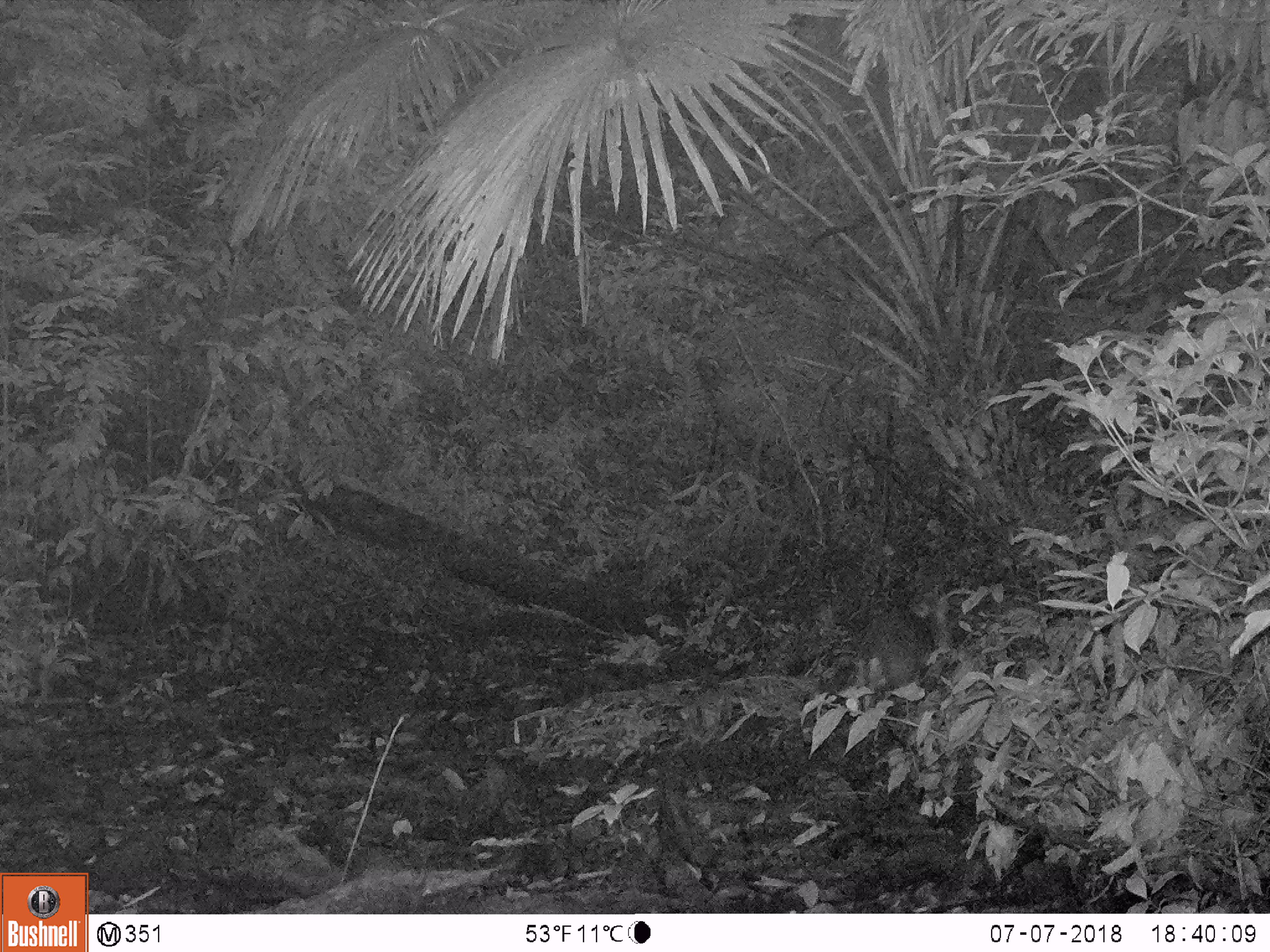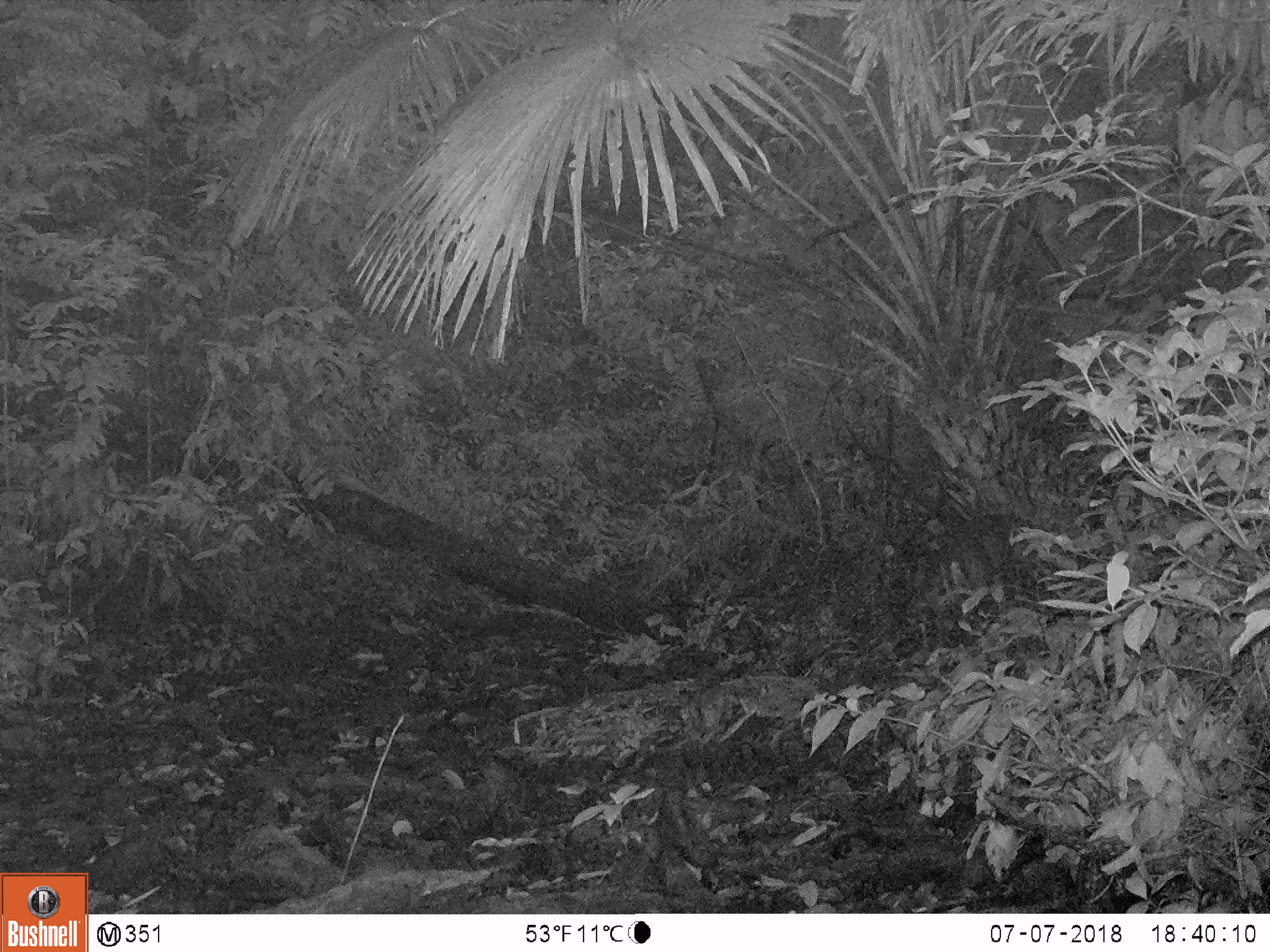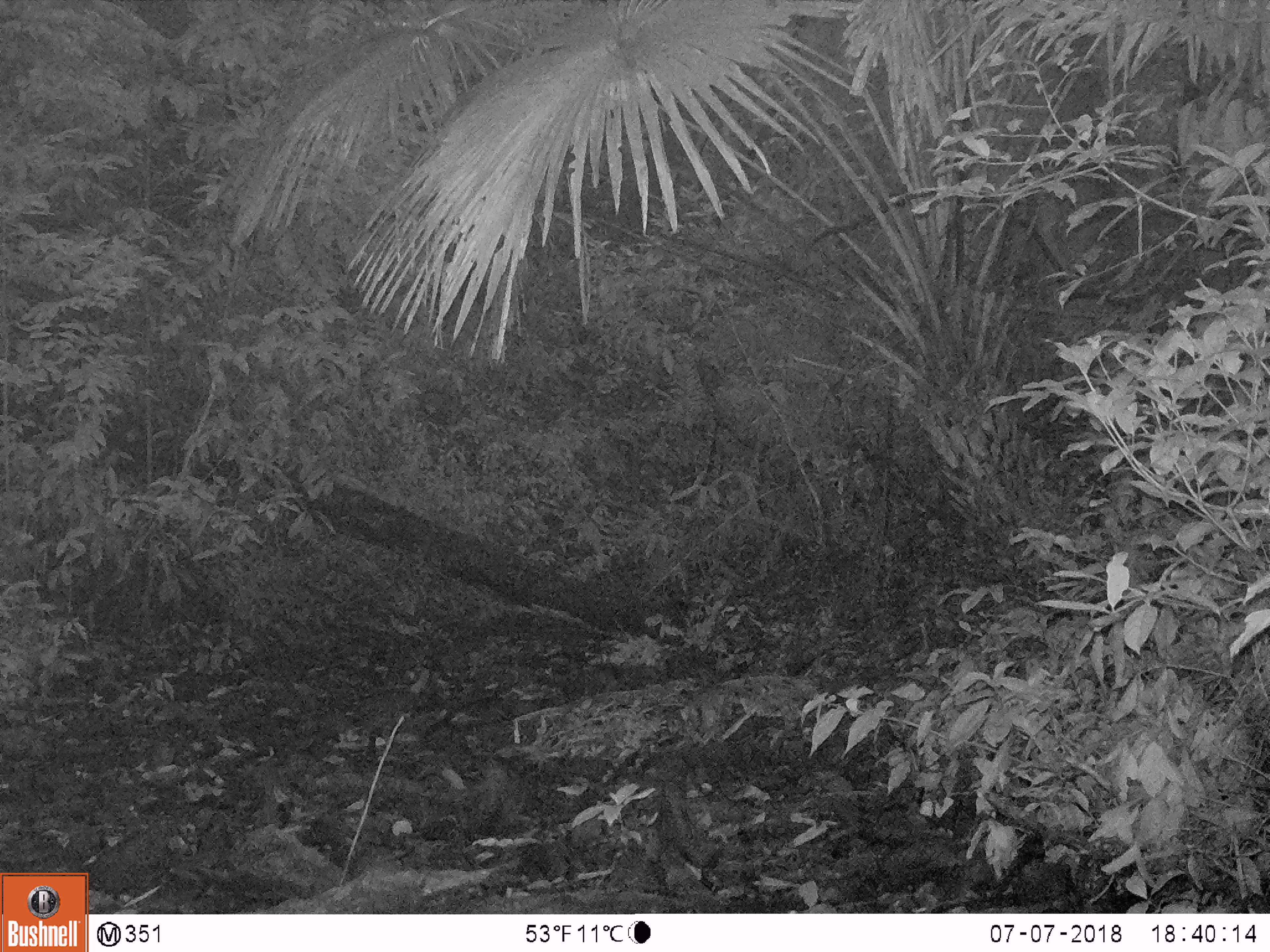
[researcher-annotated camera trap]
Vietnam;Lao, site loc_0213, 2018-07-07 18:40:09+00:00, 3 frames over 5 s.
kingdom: Animalia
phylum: Chordata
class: Mammalia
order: Artiodactyla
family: Cervidae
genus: Muntiacus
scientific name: Muntiacus rooseveltorum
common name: roosevelt's muntjac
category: roosevelts muntjac group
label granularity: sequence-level